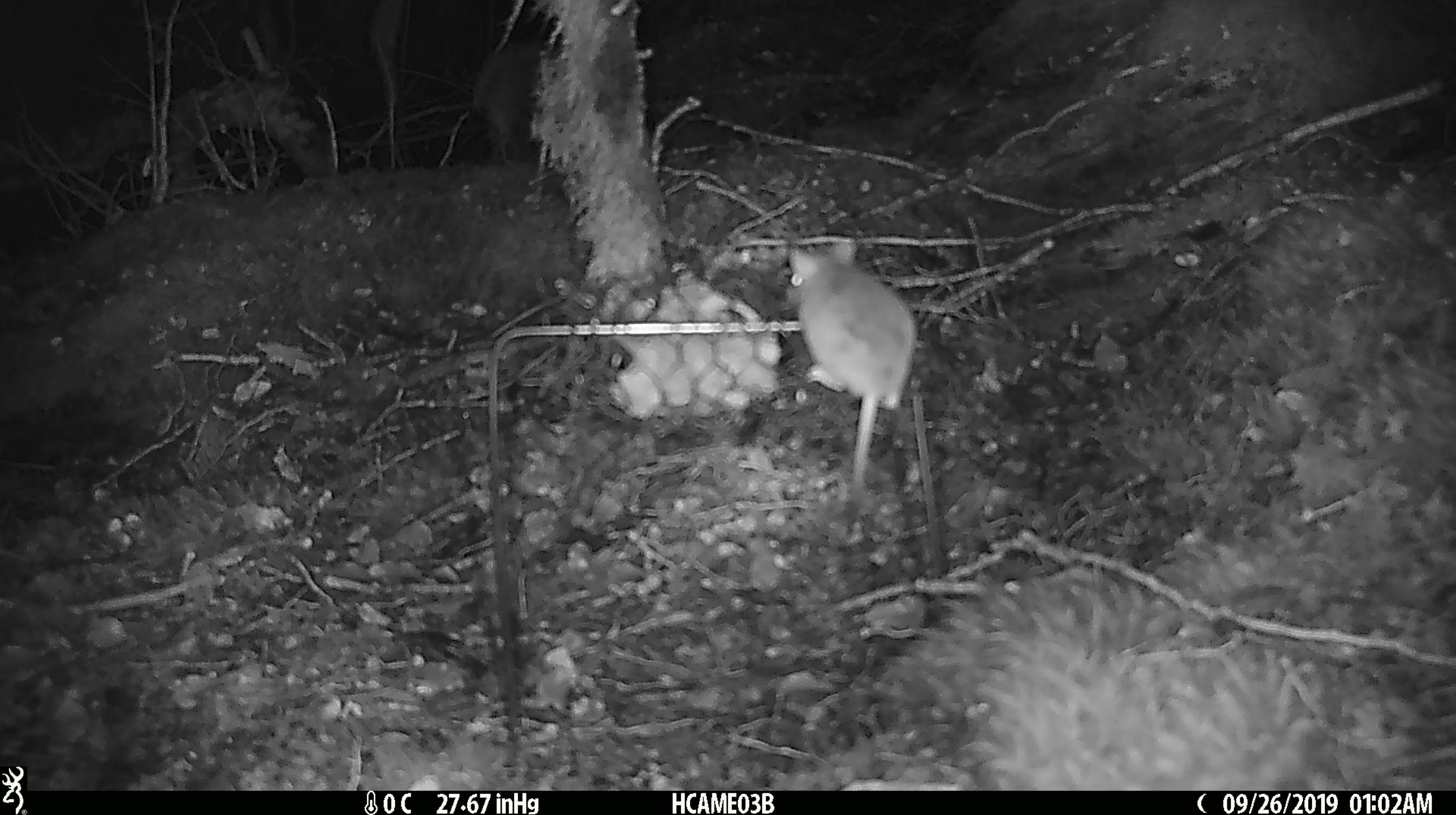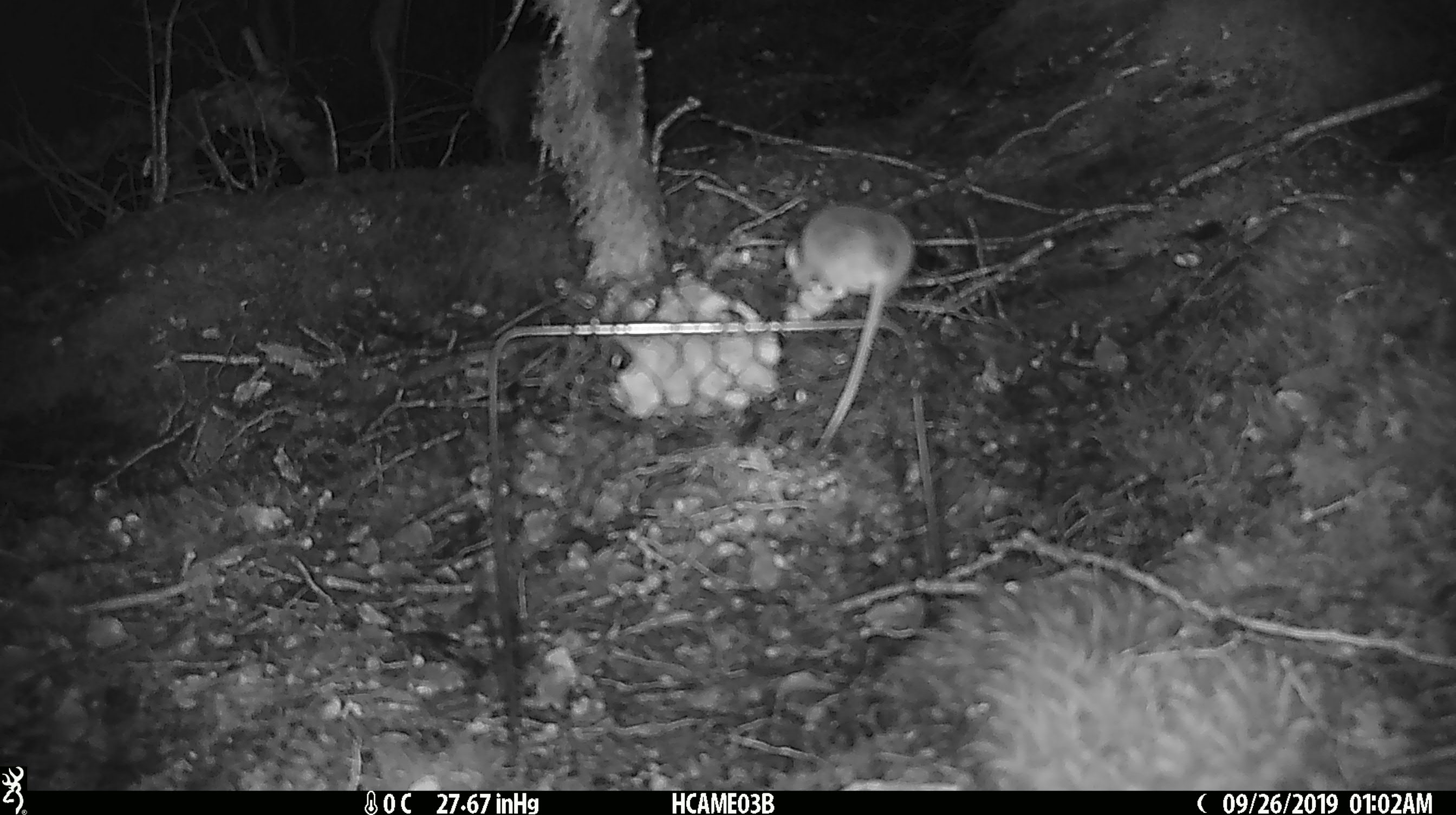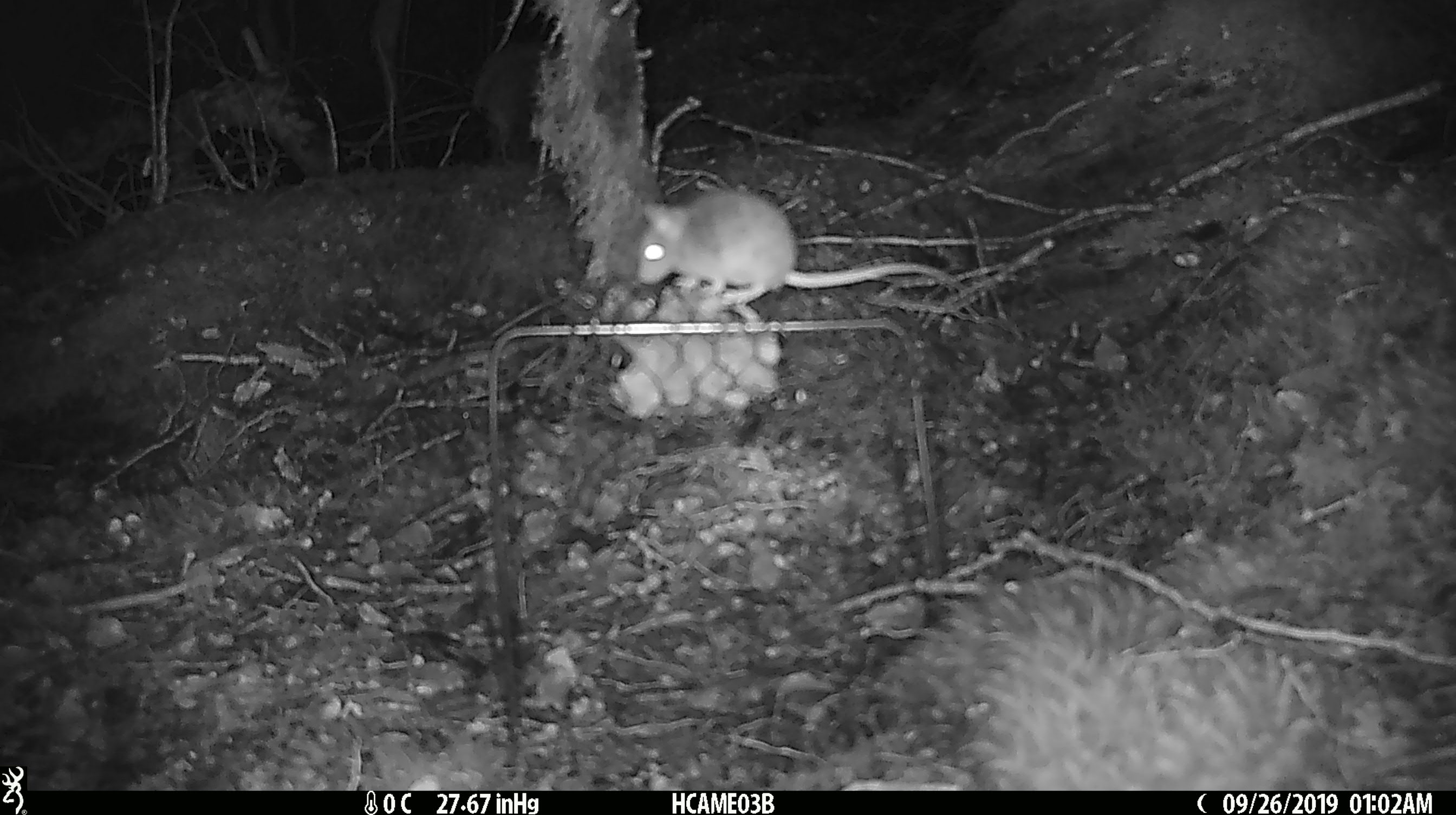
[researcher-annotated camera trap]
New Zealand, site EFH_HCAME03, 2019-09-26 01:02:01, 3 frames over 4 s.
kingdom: Animalia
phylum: Chordata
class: Mammalia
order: Rodentia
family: Muridae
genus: Mus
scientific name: Mus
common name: mouse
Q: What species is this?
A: Mouse (Mus).